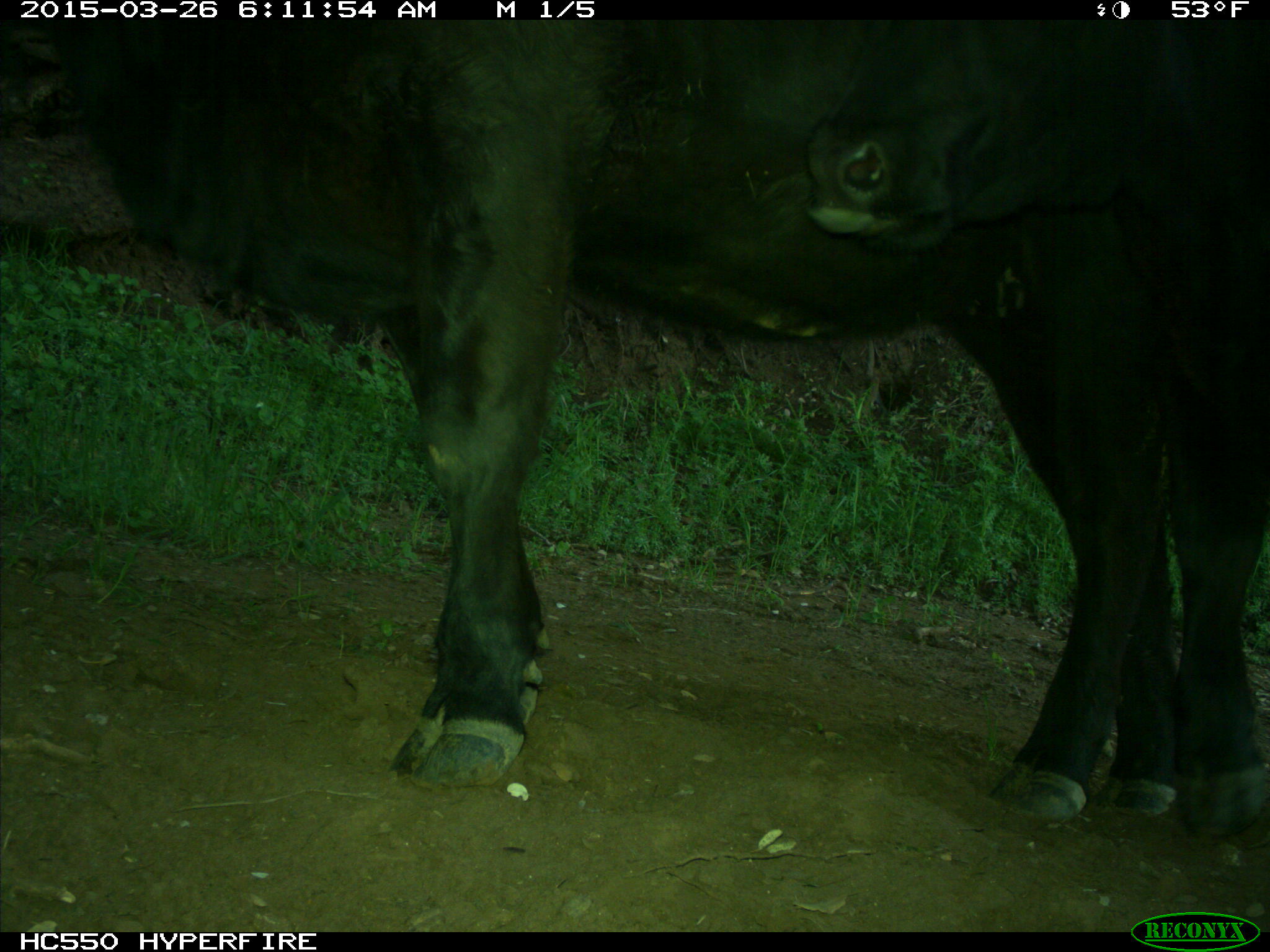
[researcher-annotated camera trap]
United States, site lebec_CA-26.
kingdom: Animalia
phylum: Chordata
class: Mammalia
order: Artiodactyla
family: Bovidae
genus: Bos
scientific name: Bos taurus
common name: domestic cow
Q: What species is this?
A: Bos taurus (domestic cow).